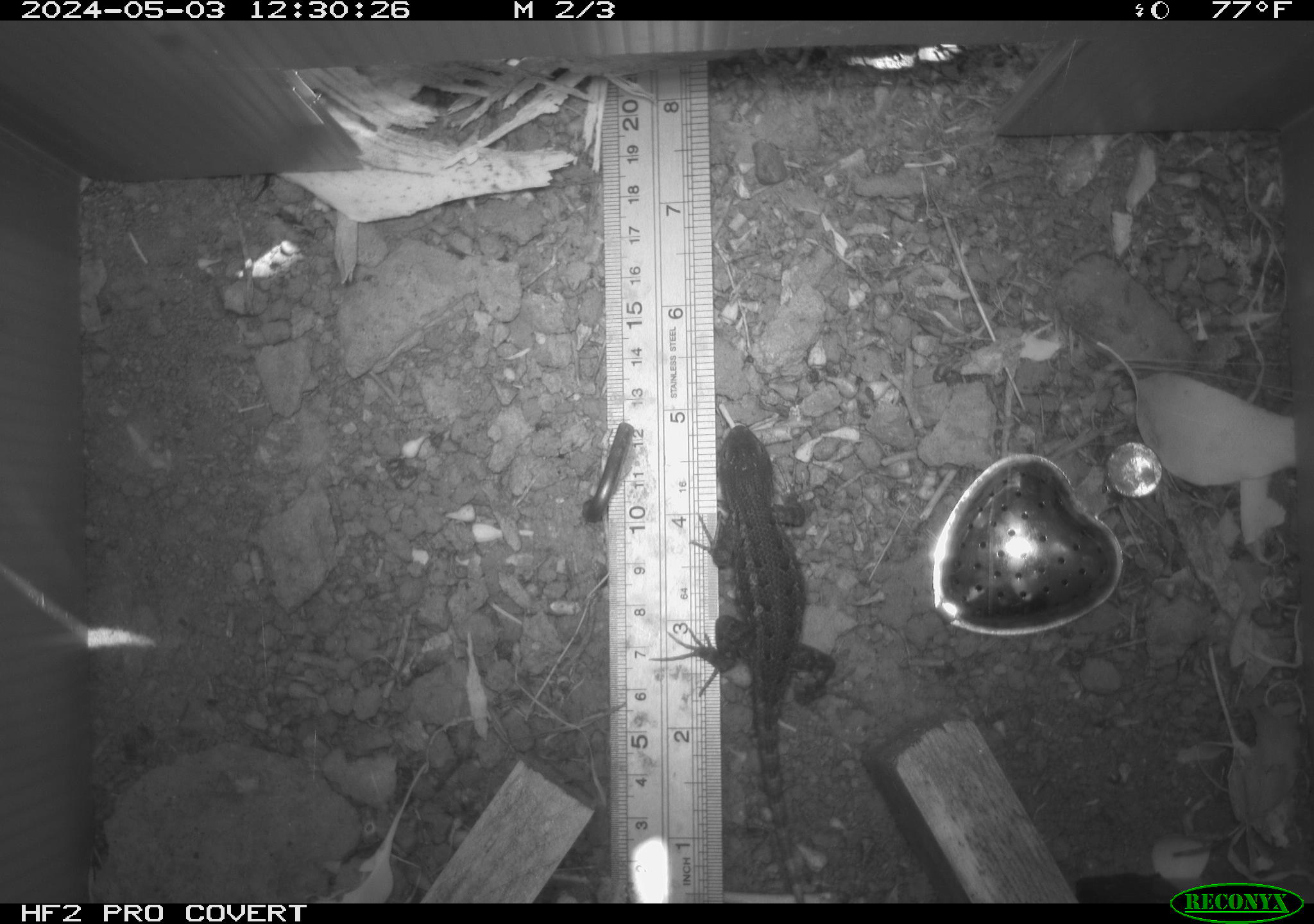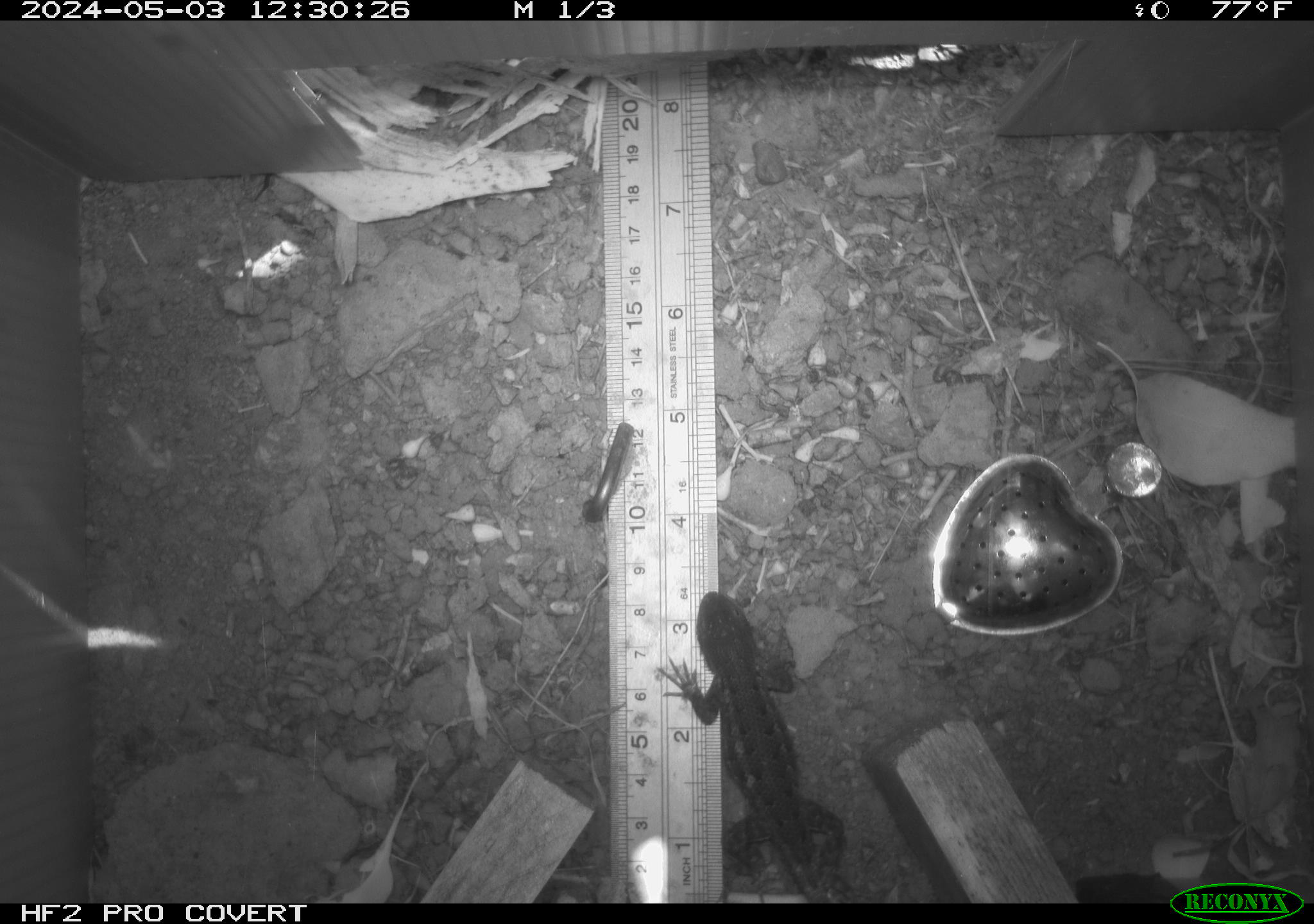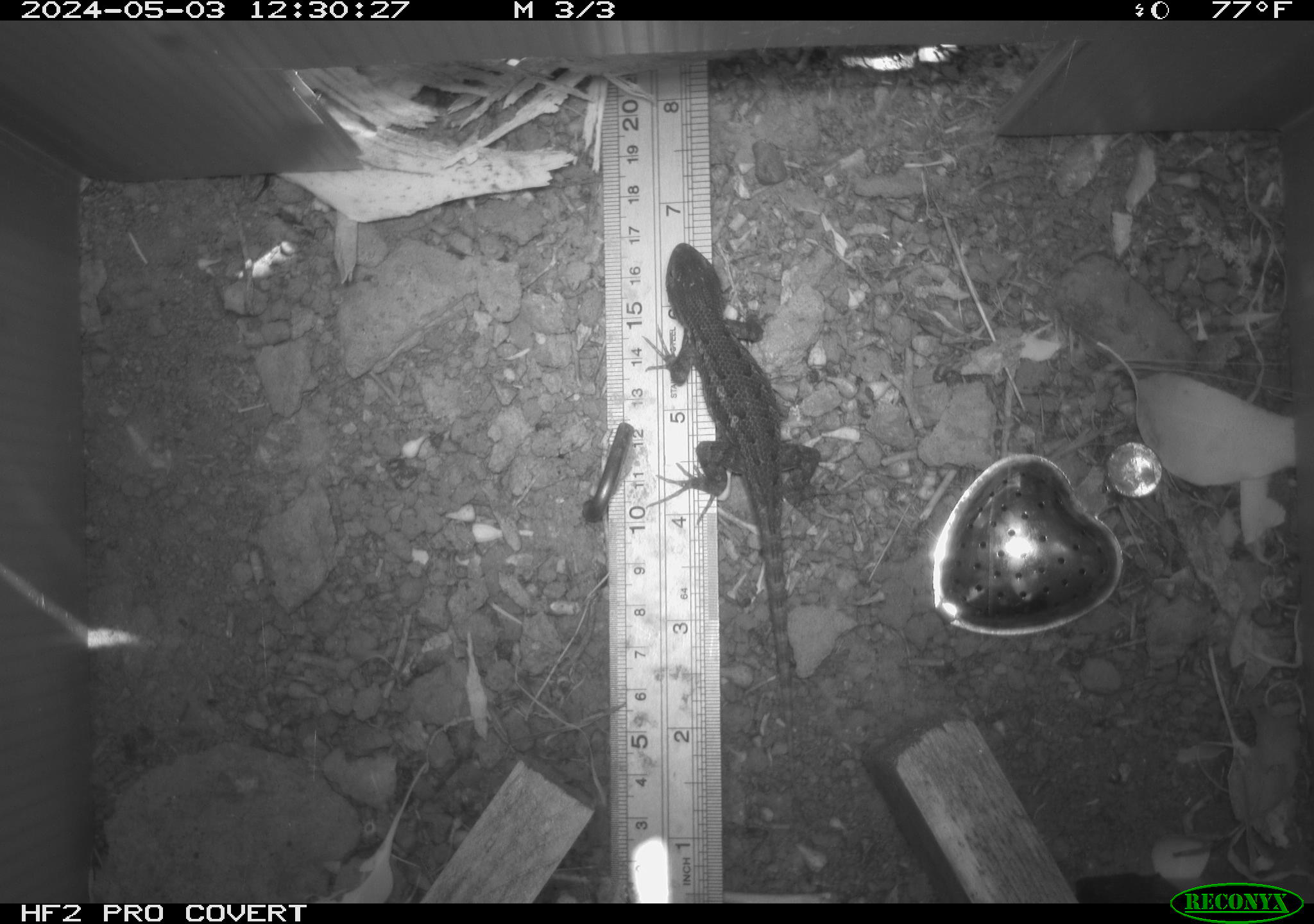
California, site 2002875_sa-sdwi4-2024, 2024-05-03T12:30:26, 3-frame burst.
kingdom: Animalia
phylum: Chordata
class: Reptilia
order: Squamata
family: Phrynosomatidae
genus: Sceloporus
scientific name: Sceloporus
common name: spiny lizards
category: sceloporus species